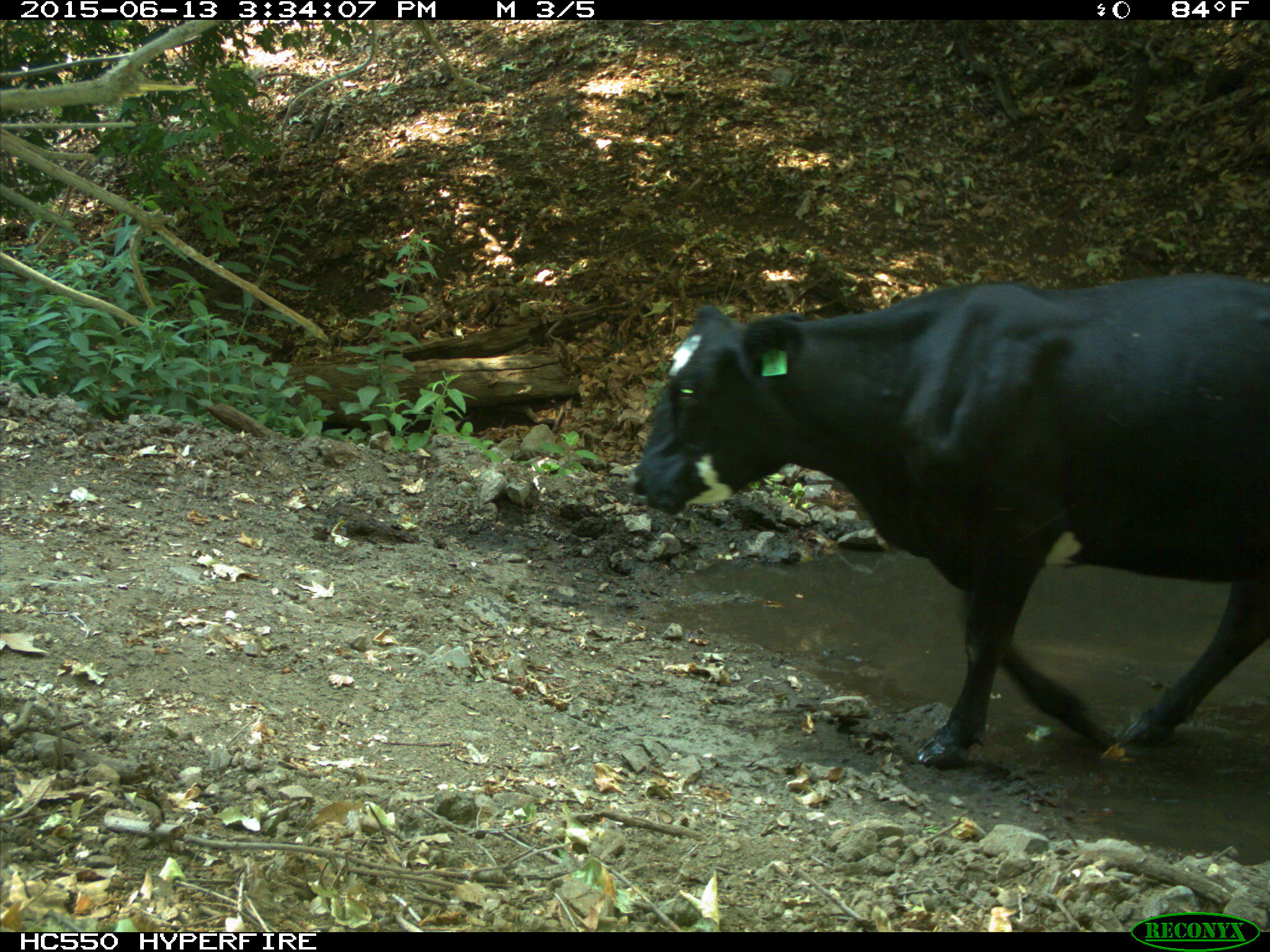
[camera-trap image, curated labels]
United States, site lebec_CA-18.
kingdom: Animalia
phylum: Chordata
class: Mammalia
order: Artiodactyla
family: Bovidae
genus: Bos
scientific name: Bos taurus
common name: domestic cow